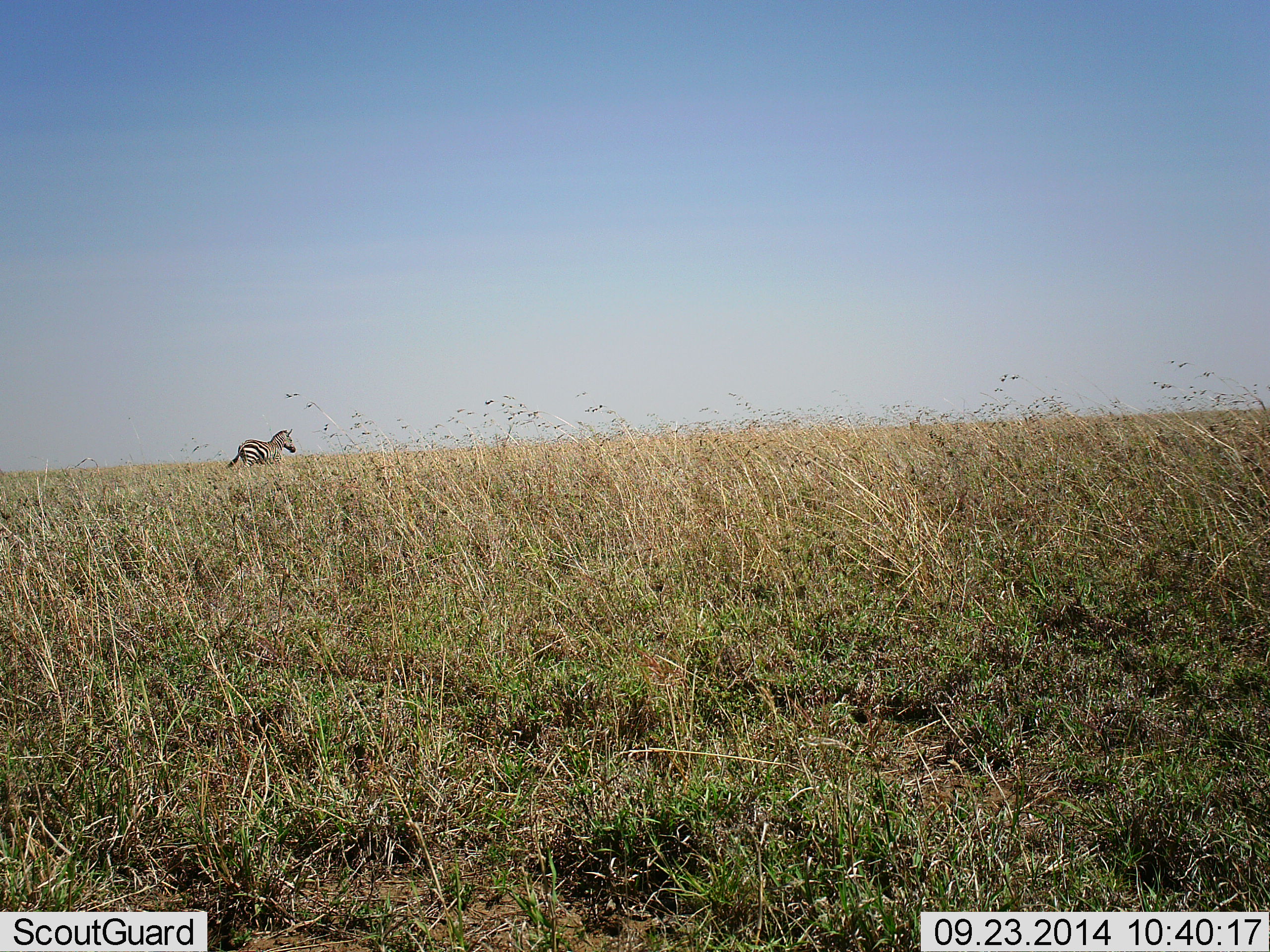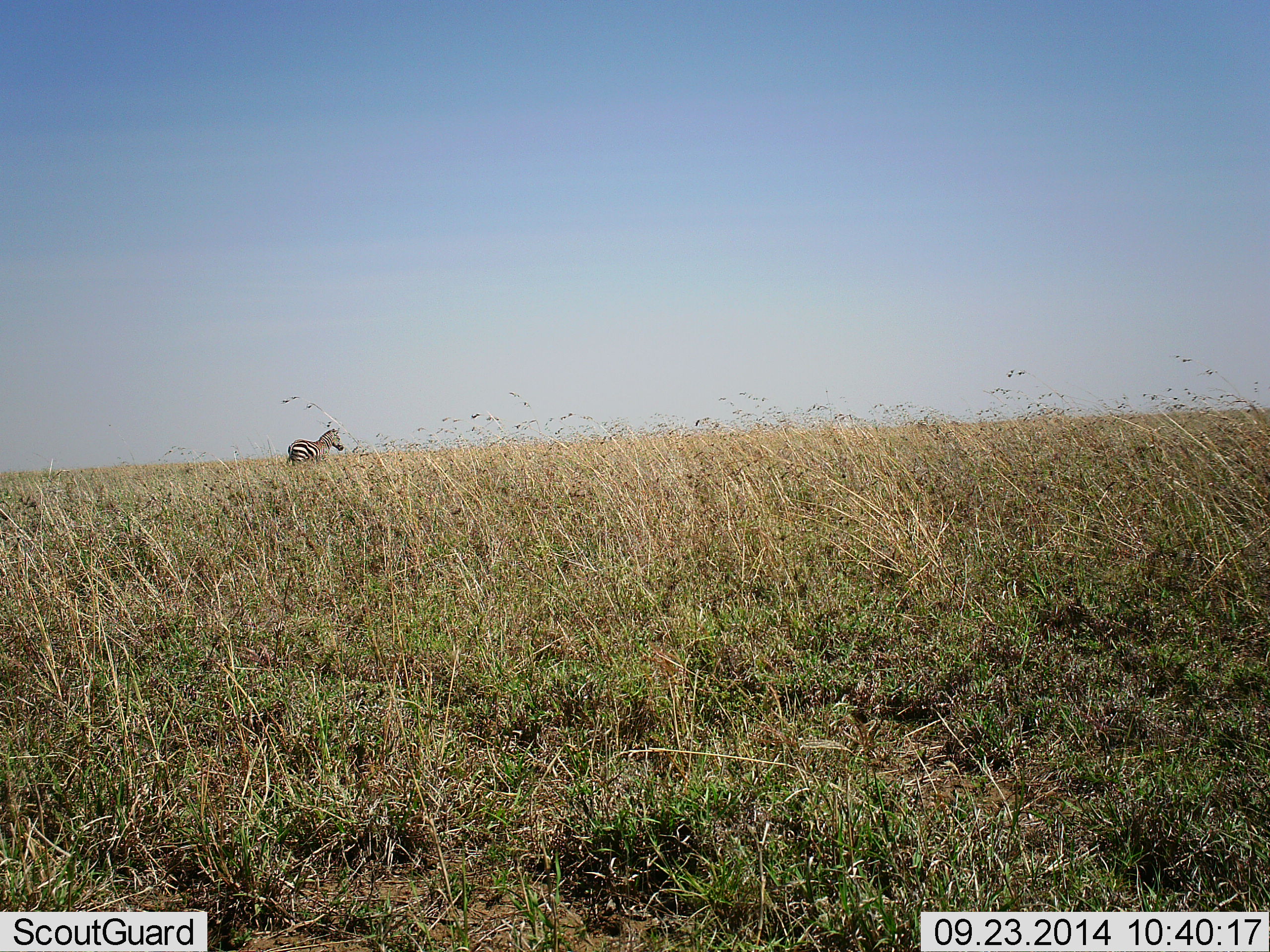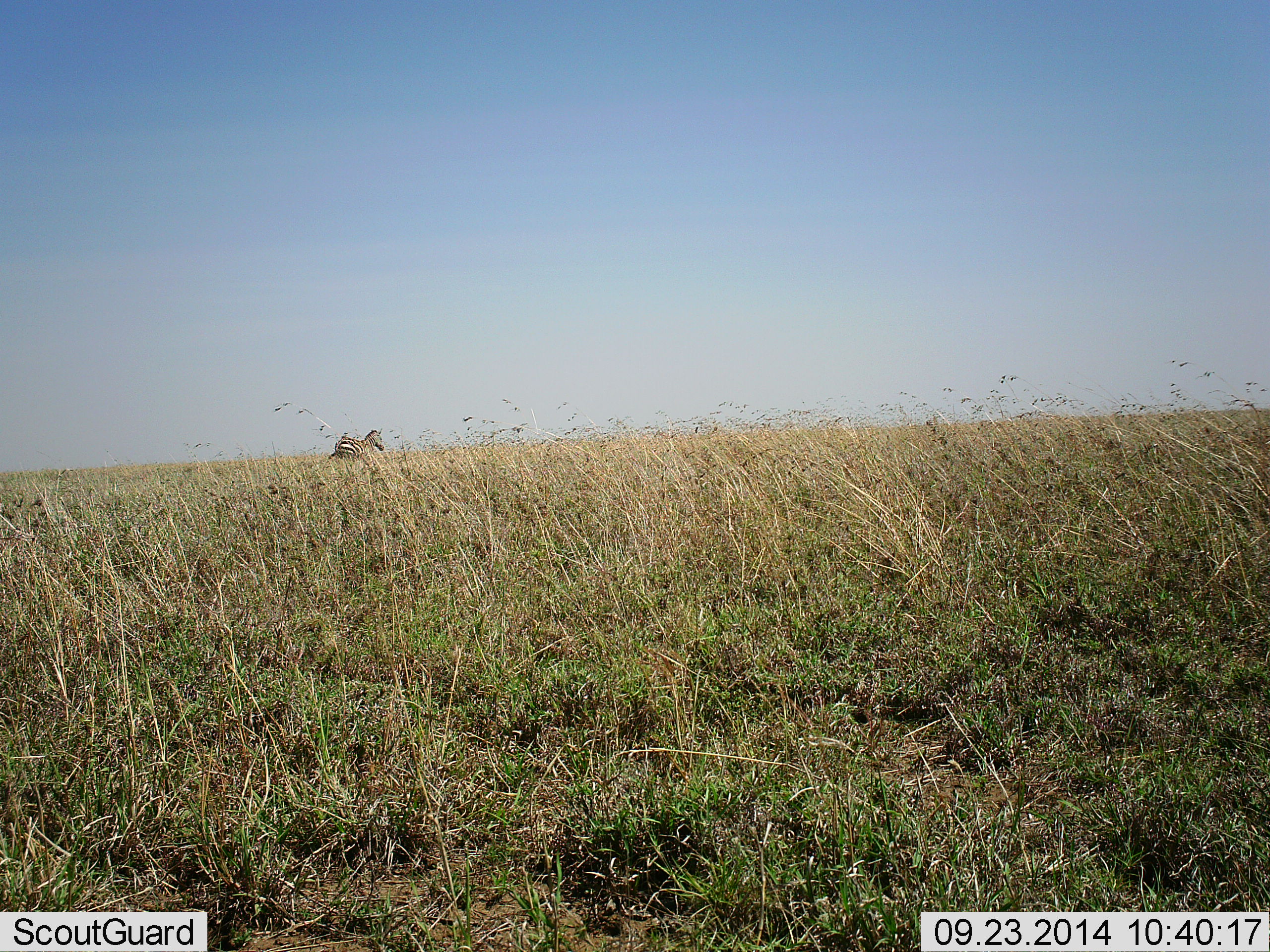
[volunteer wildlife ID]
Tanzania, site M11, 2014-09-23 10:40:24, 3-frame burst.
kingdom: Animalia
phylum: Chordata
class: Mammalia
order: Perissodactyla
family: Equidae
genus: Equus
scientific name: Equus quagga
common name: plains zebra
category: zebra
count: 1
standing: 10%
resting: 0%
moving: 90%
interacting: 0%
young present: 0%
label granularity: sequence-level